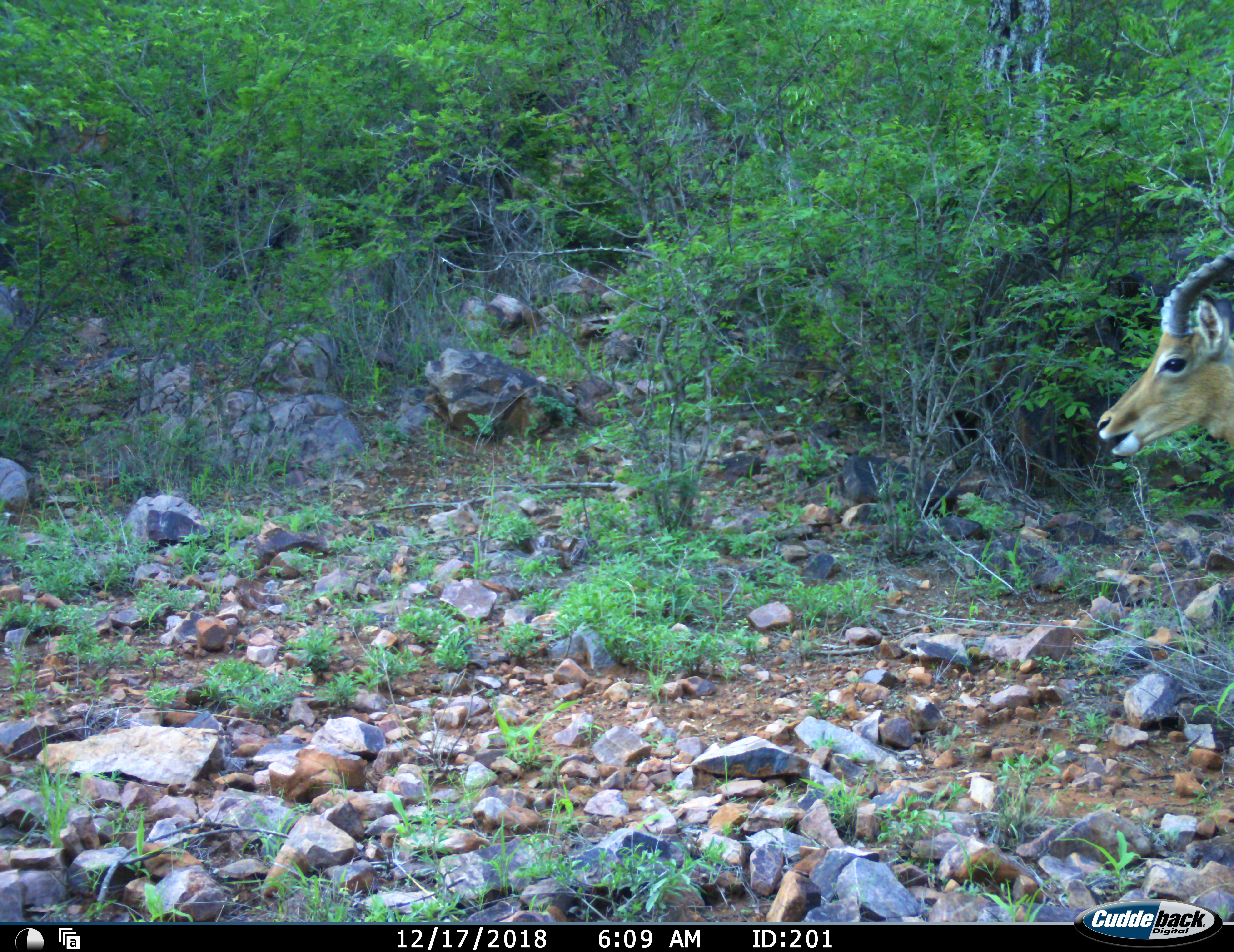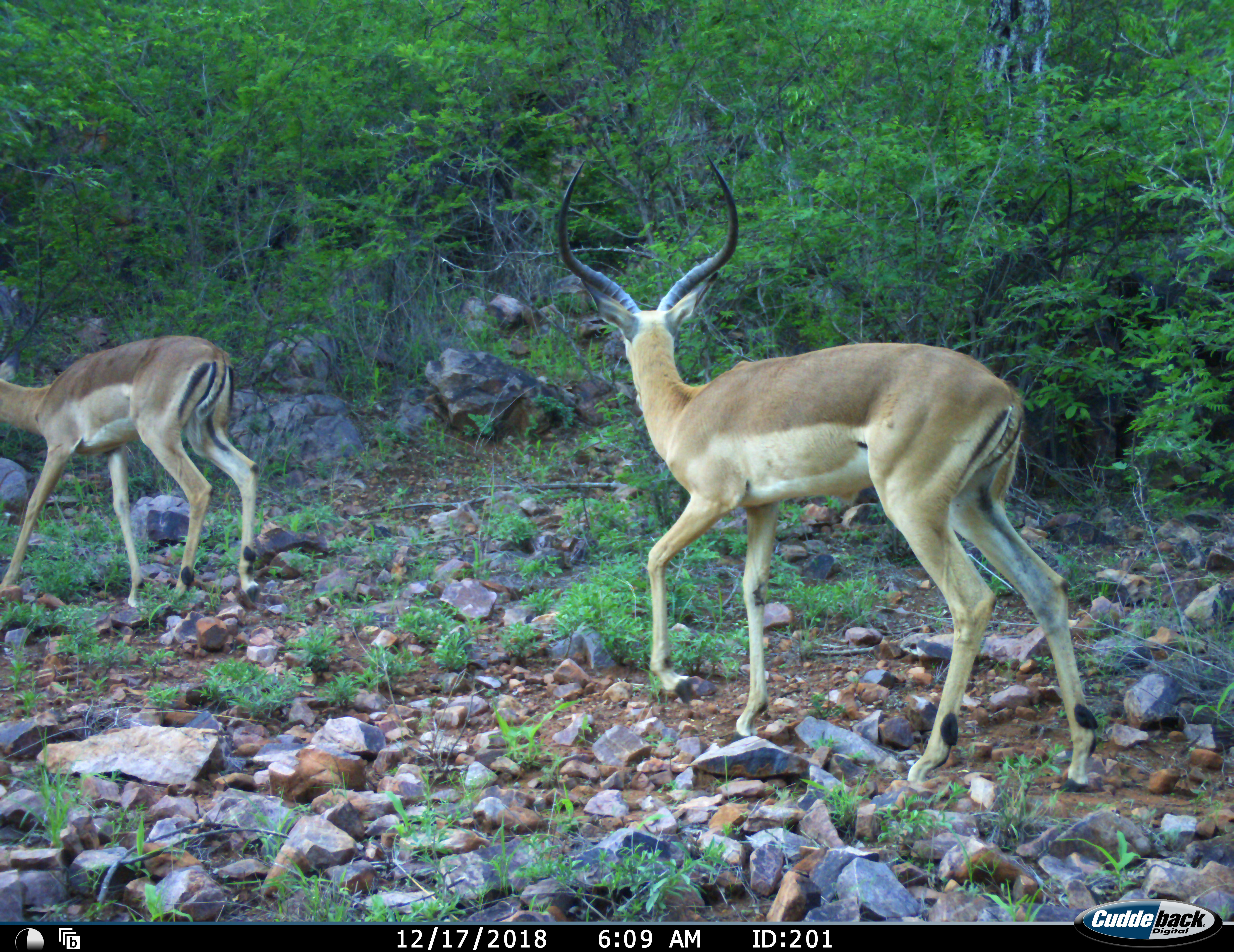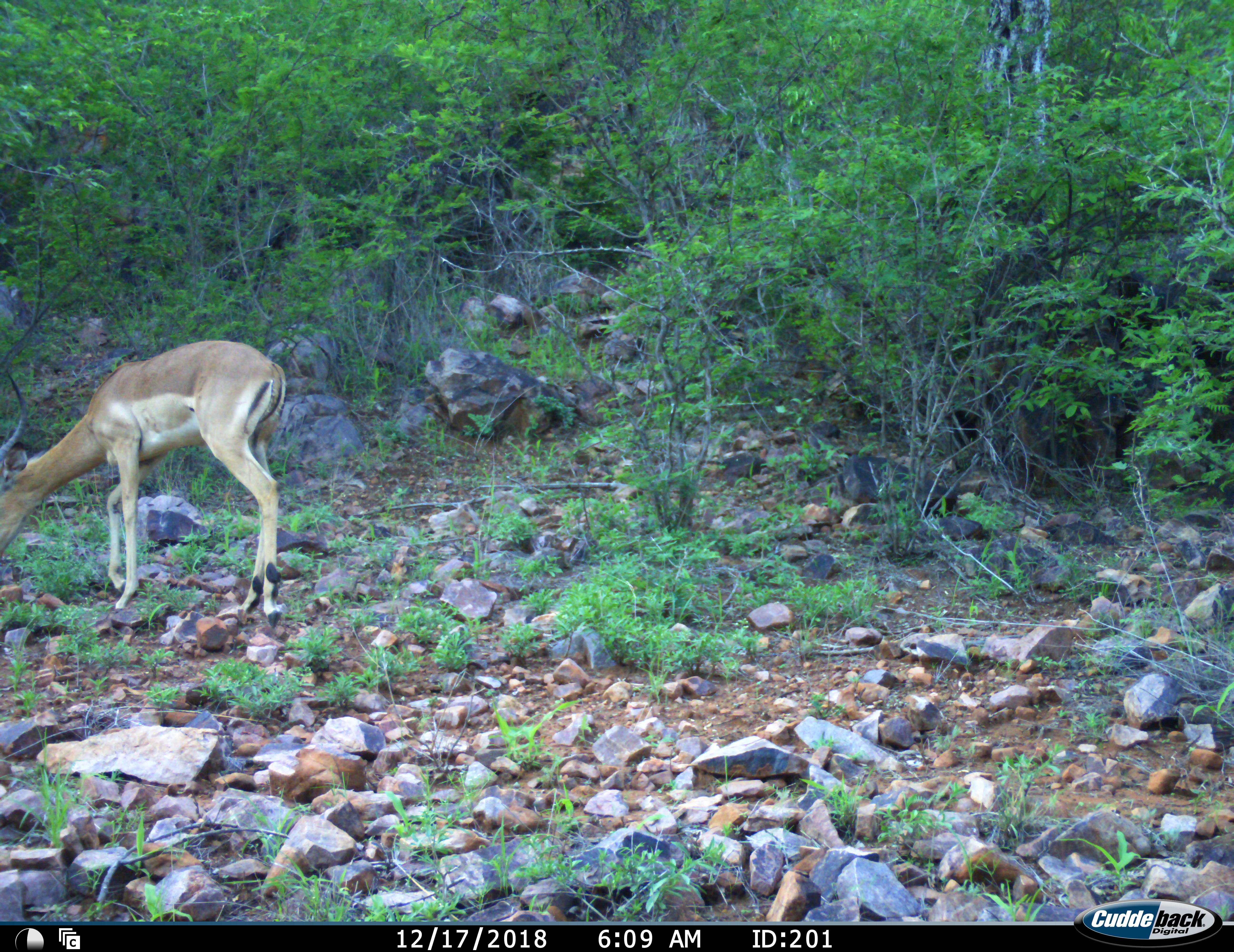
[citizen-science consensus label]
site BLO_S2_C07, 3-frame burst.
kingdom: Animalia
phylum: Chordata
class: Mammalia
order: Artiodactyla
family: Bovidae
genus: Aepyceros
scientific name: Aepyceros melampus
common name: impala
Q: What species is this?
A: Impala (Aepyceros melampus).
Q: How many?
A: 2.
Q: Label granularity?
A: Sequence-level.